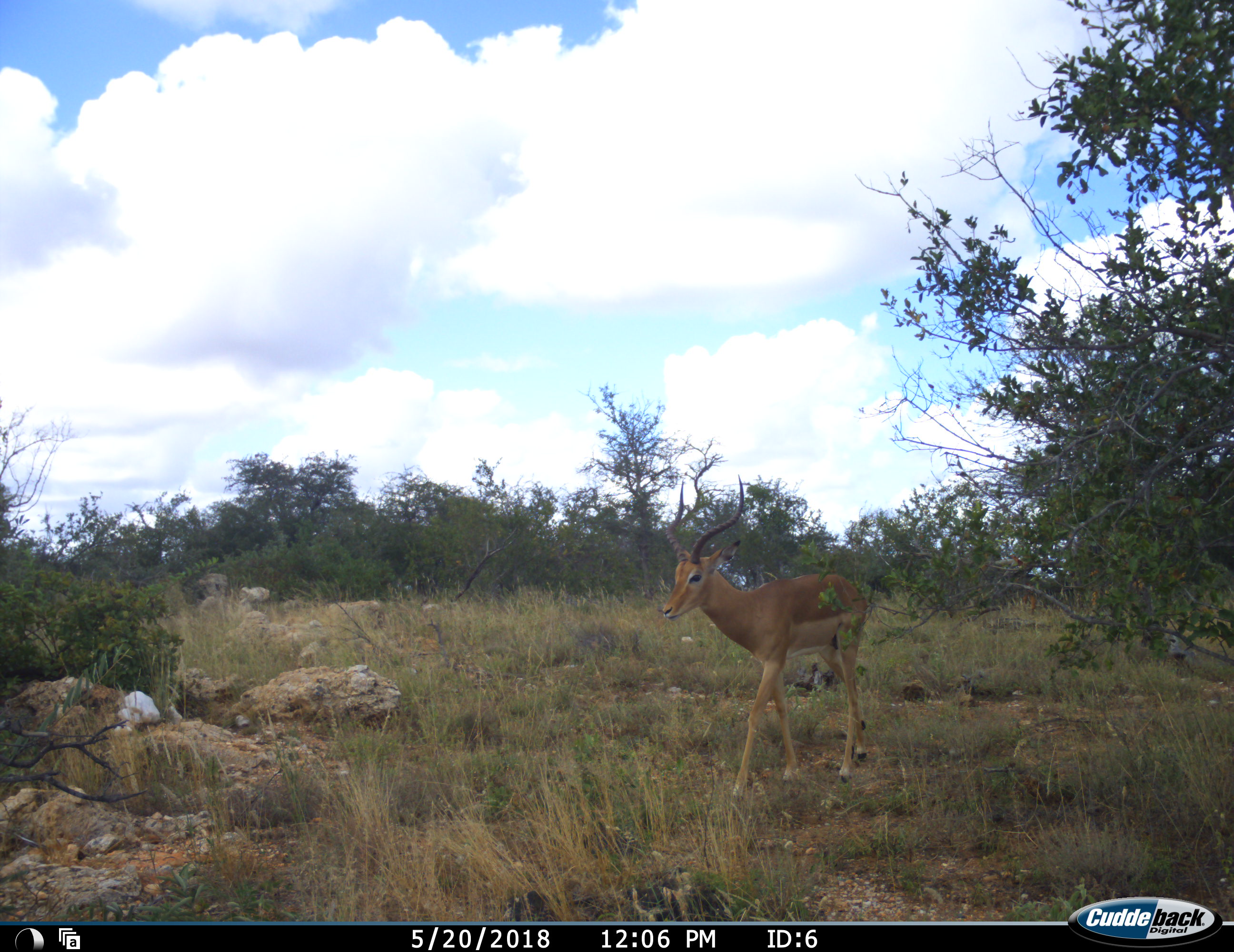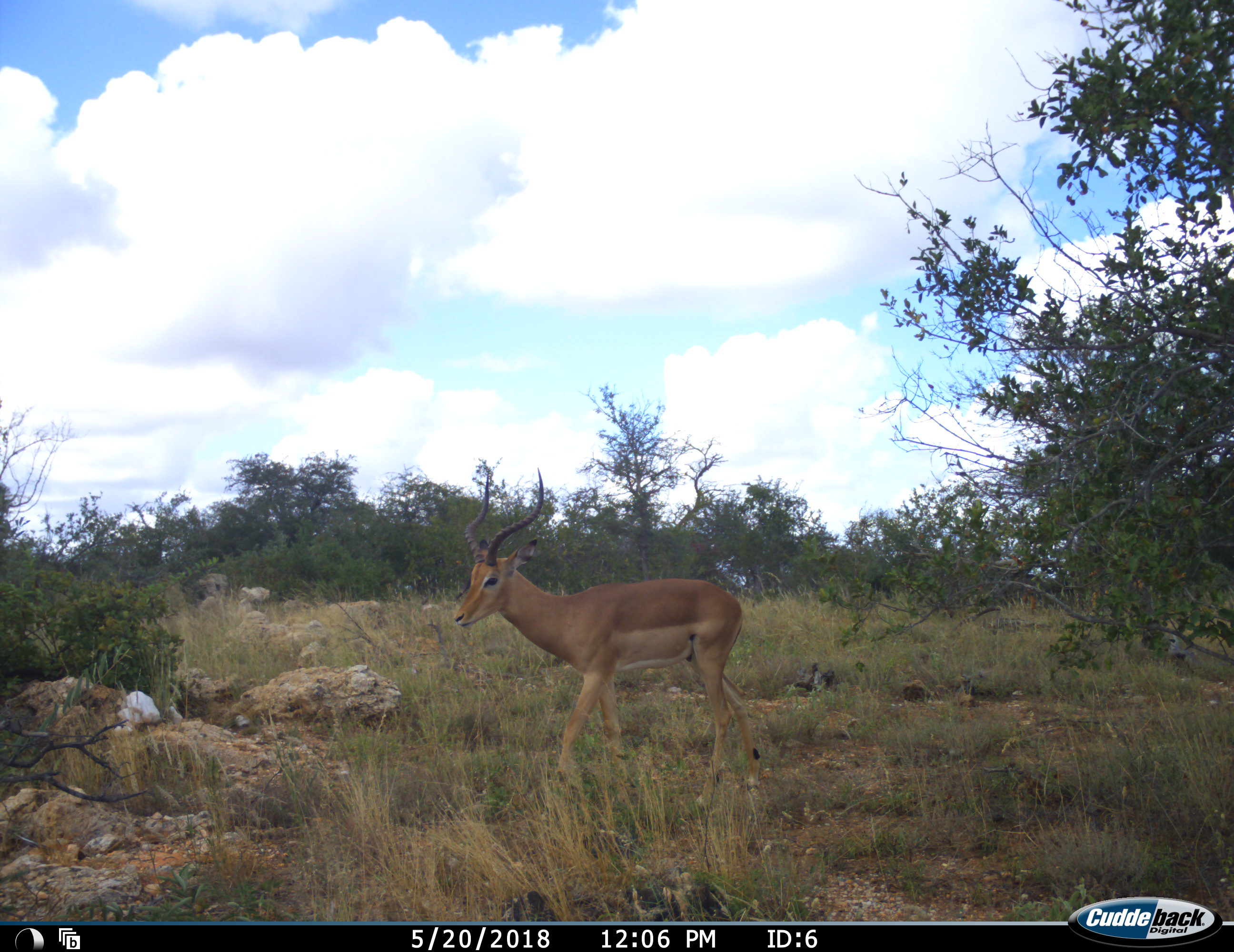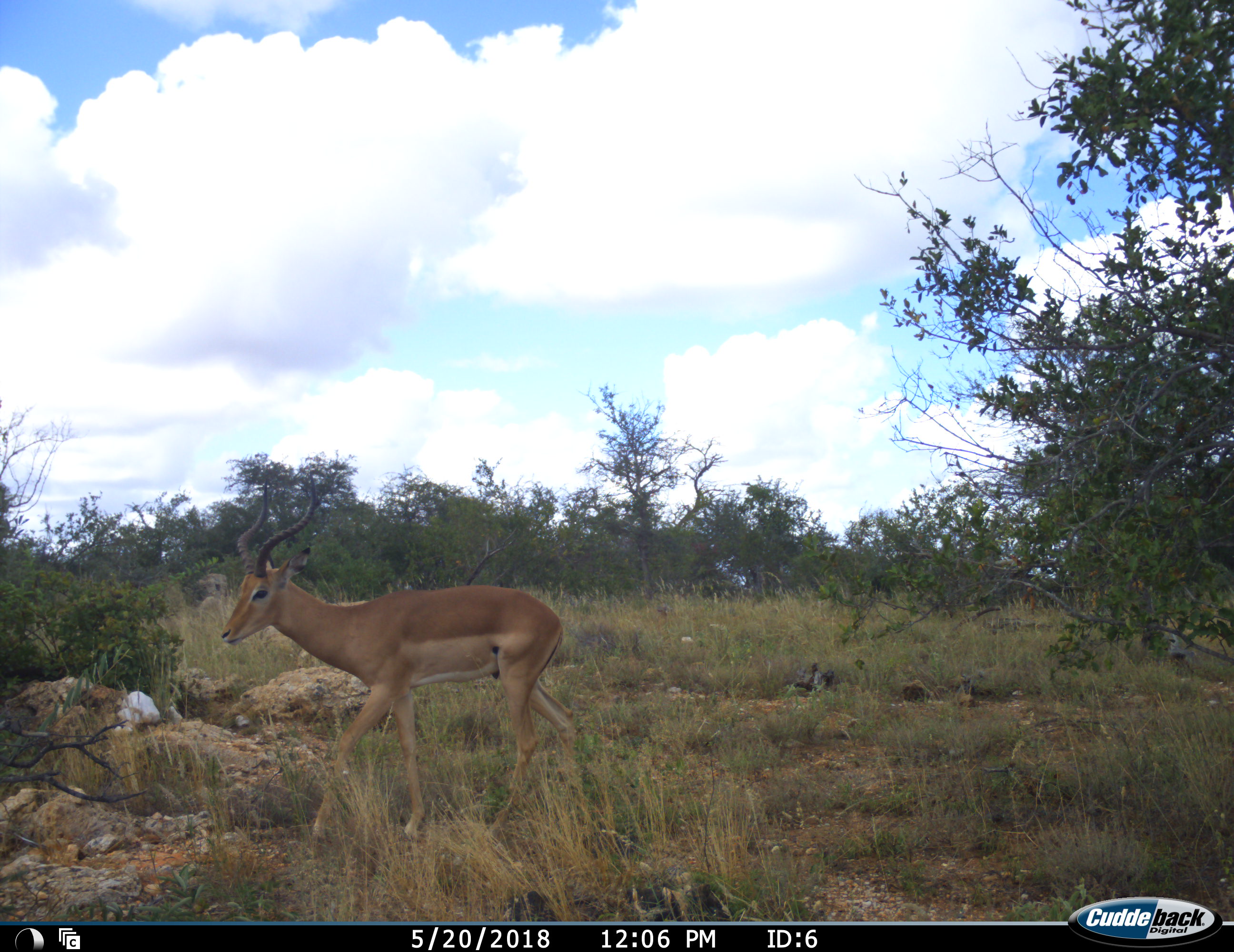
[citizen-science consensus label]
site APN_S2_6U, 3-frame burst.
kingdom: Animalia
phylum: Chordata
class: Mammalia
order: Artiodactyla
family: Bovidae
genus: Aepyceros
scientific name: Aepyceros melampus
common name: impala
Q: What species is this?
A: Impala (Aepyceros melampus).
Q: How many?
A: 1.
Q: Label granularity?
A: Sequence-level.